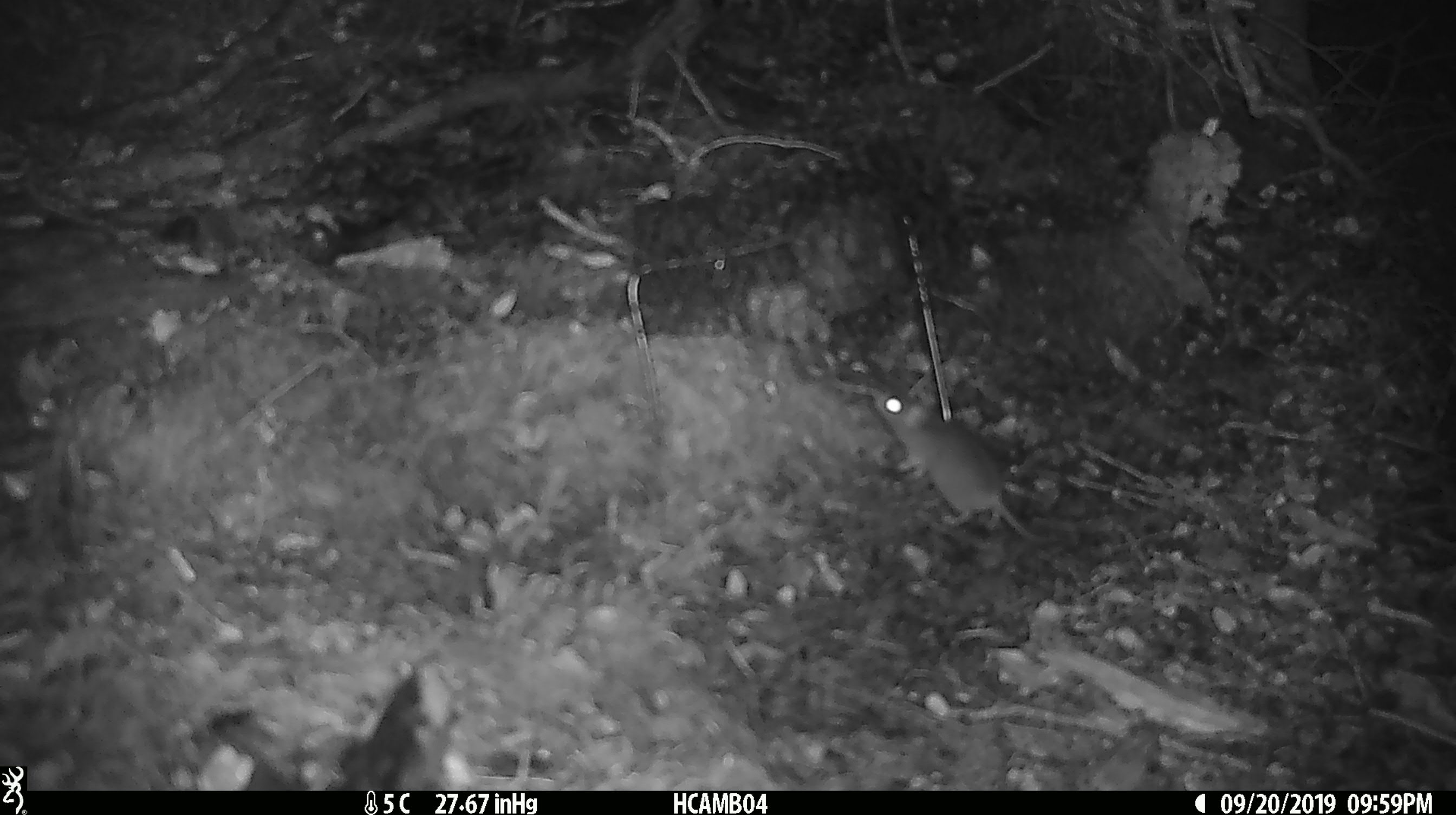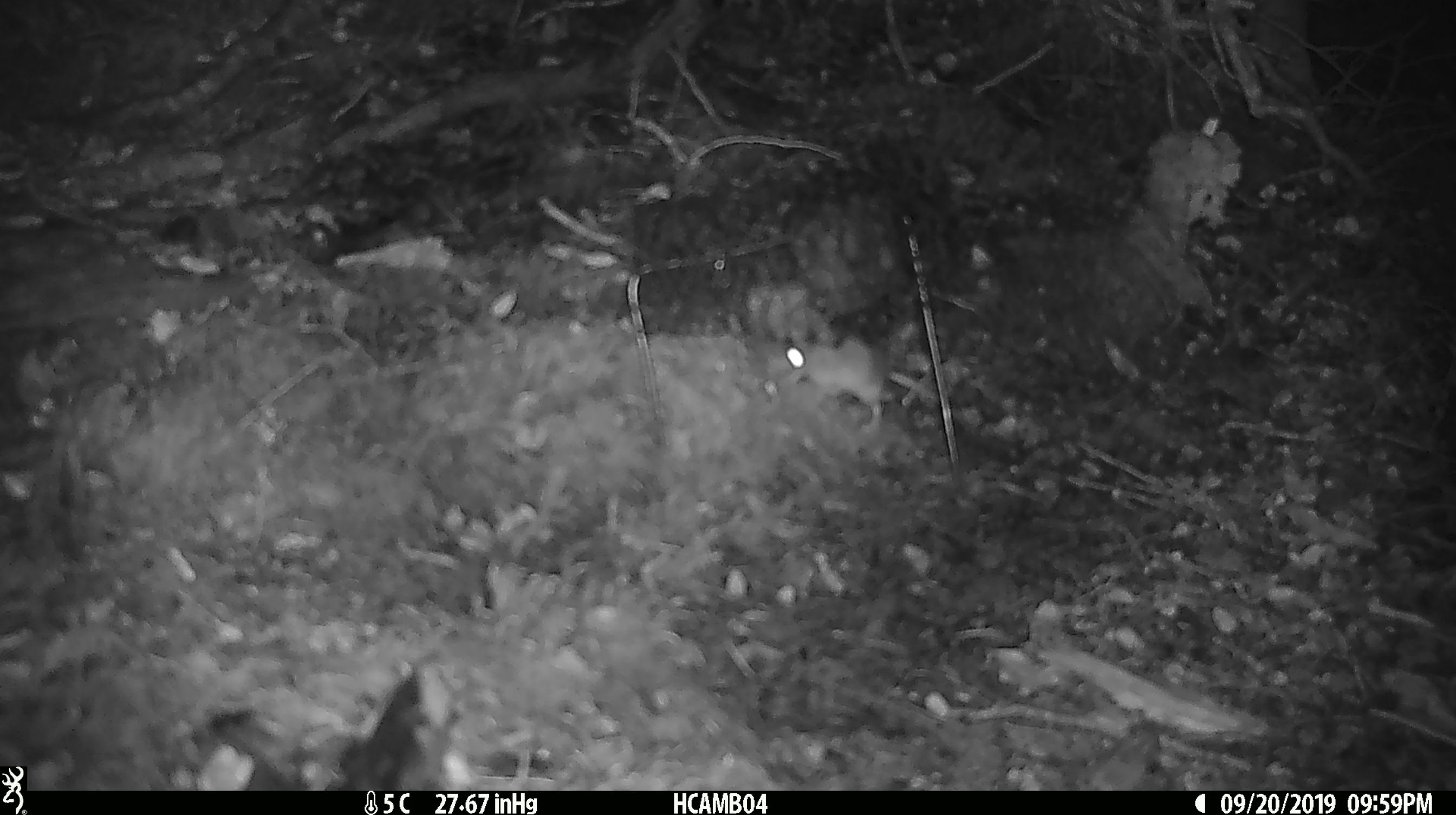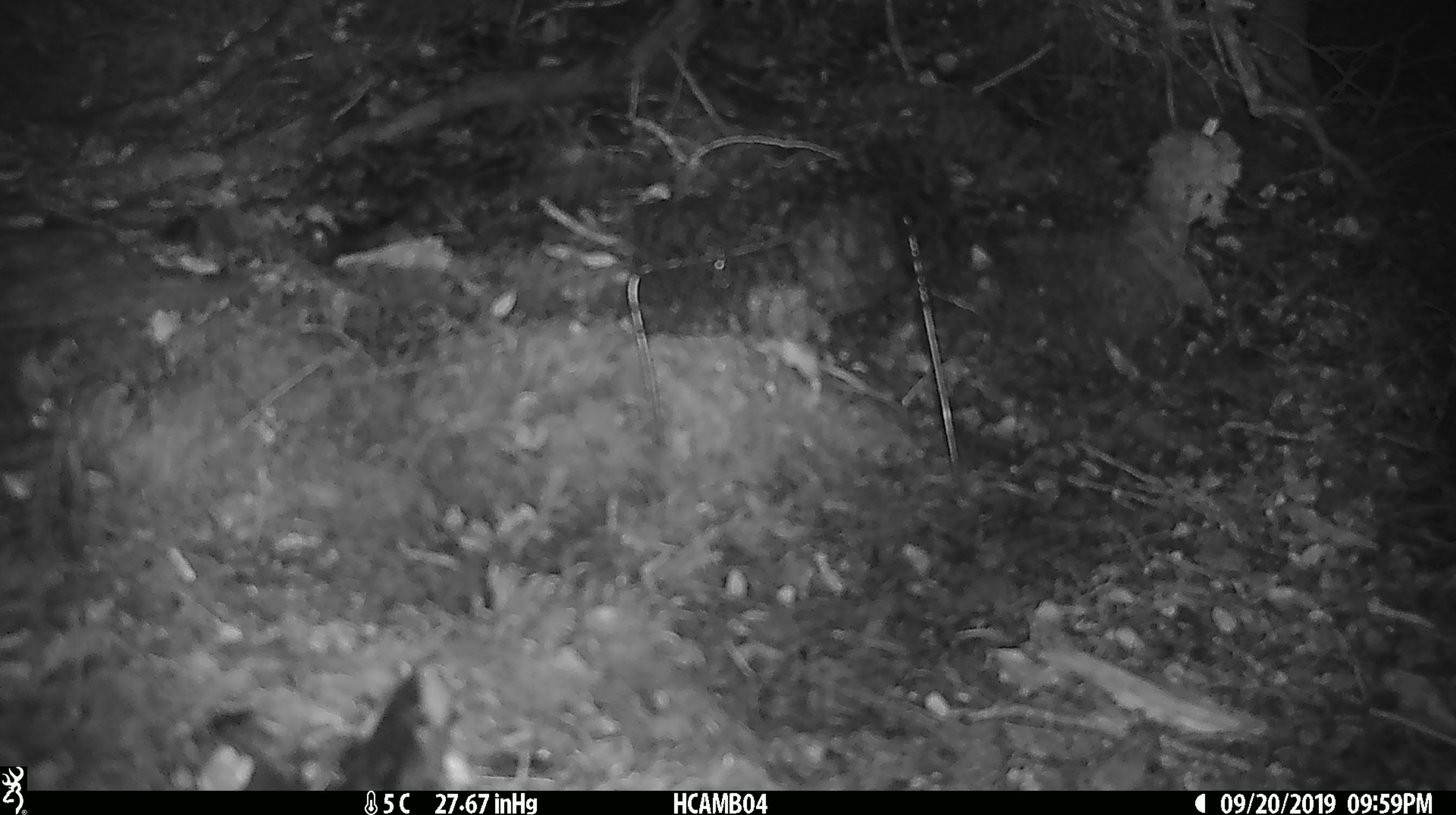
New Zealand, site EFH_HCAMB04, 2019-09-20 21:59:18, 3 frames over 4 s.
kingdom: Animalia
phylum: Chordata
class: Mammalia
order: Rodentia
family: Muridae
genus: Mus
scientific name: Mus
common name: mouse